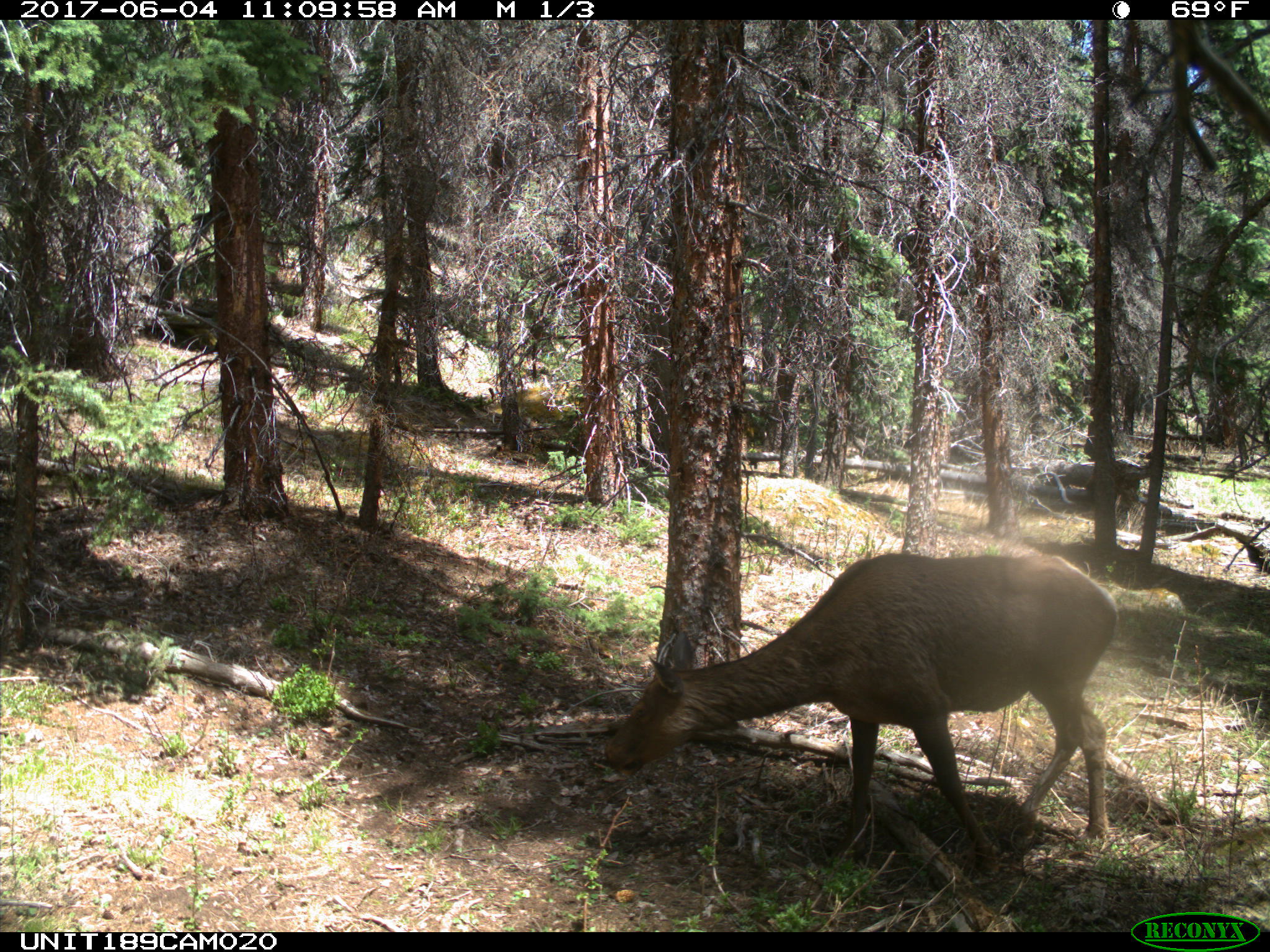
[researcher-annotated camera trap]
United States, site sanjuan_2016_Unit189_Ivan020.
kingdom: Animalia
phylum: Chordata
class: Mammalia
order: Artiodactyla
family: Cervidae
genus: Cervus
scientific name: Cervus elaphus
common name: red deer